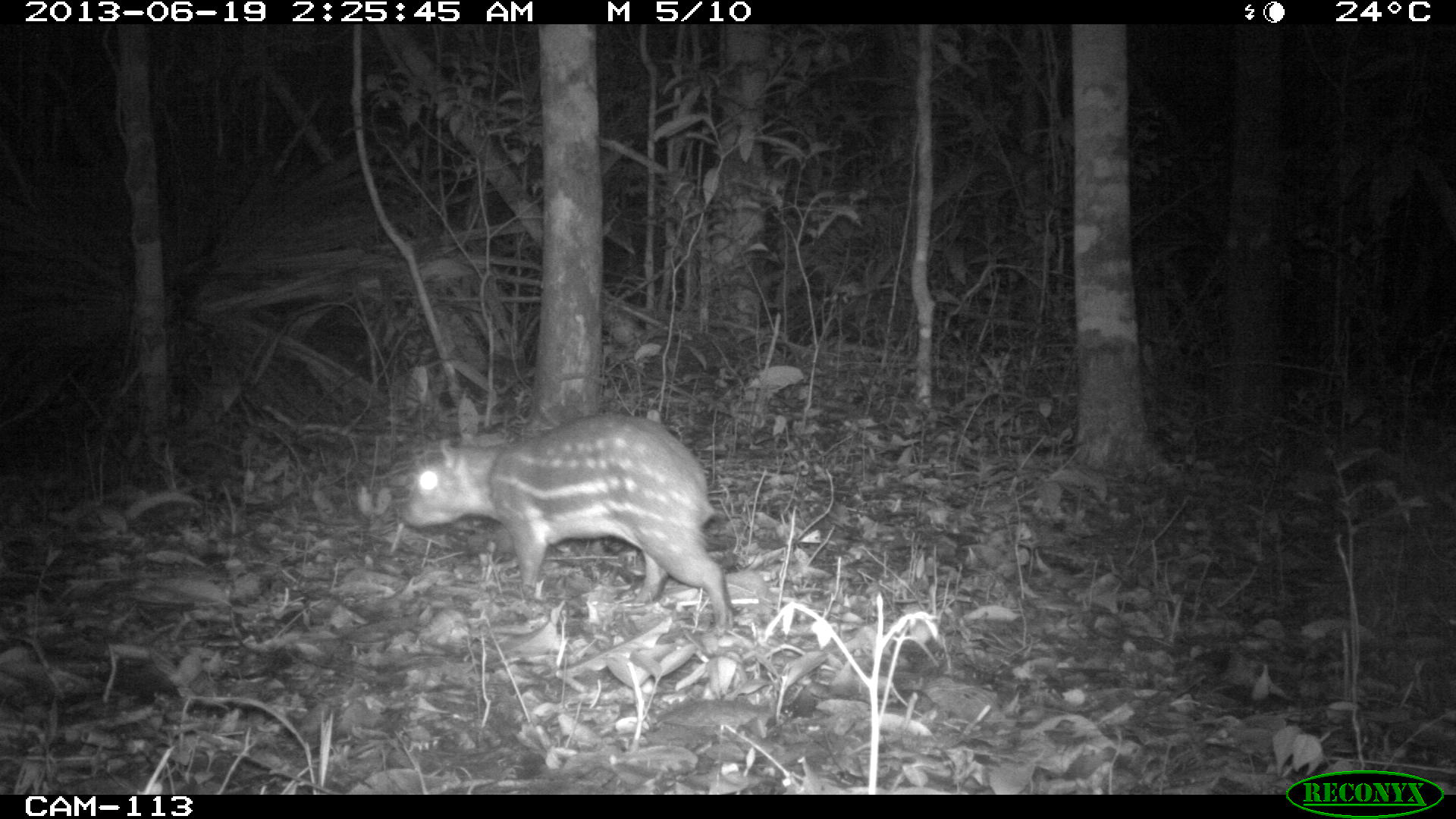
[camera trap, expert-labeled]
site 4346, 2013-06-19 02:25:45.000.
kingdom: Animalia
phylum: Chordata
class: Mammalia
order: Rodentia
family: Cuniculidae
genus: Cuniculus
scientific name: Cuniculus paca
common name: lowland paca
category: agouti paca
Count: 1.